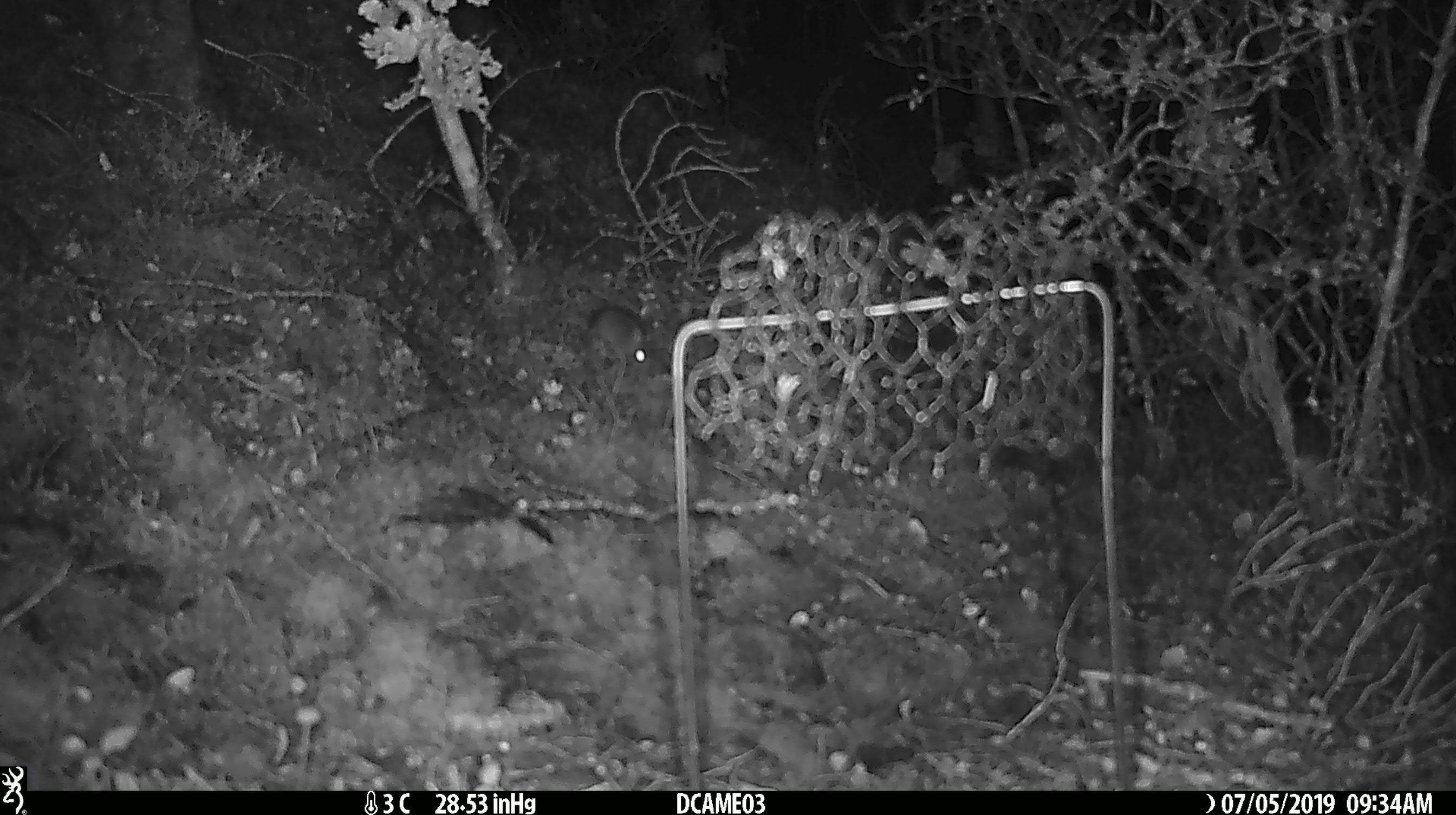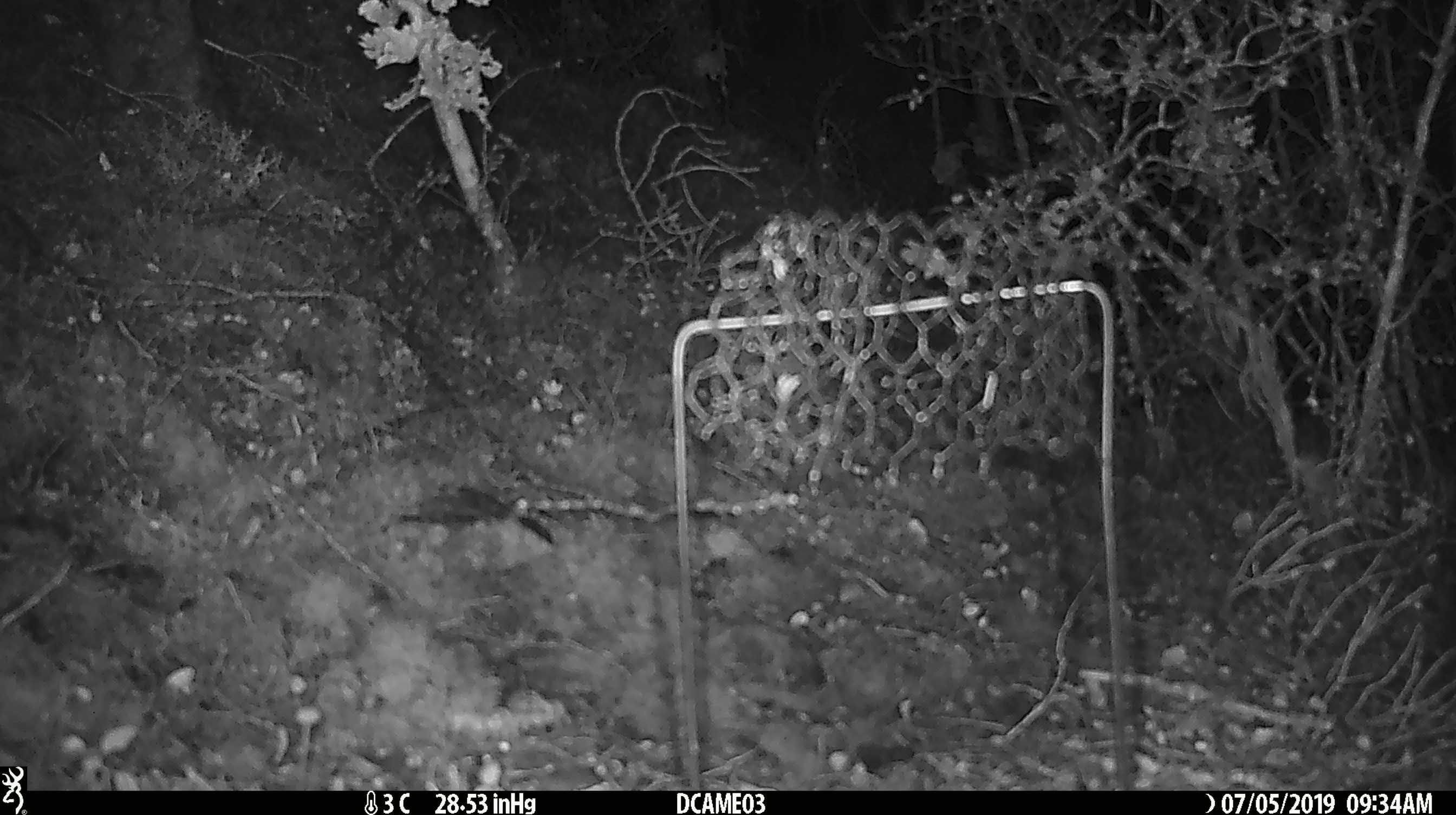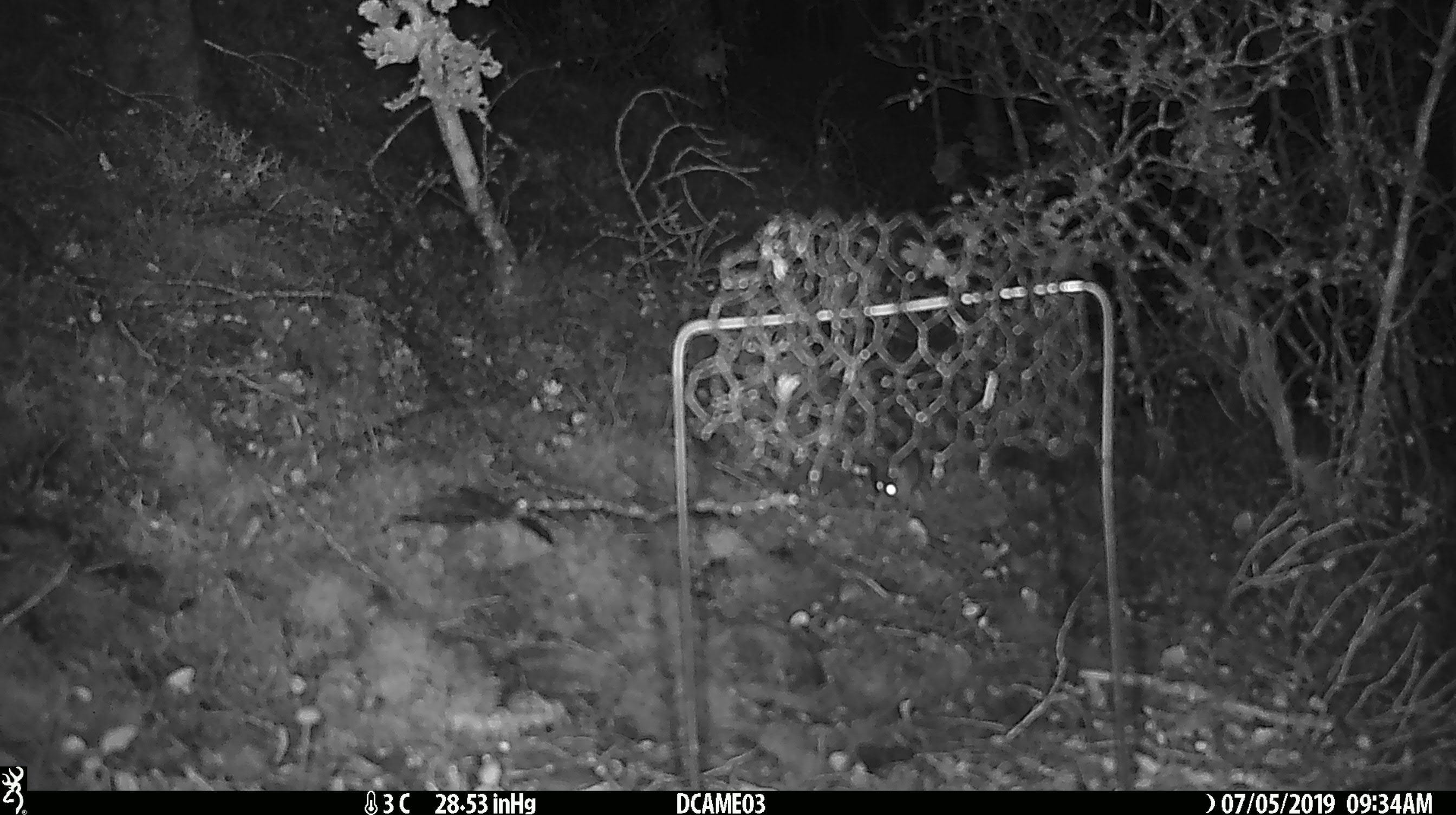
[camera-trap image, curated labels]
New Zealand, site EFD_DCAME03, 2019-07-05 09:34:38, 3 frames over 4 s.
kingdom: Animalia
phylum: Chordata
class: Mammalia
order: Rodentia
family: Muridae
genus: Mus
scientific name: Mus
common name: mouse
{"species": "mouse (Mus)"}